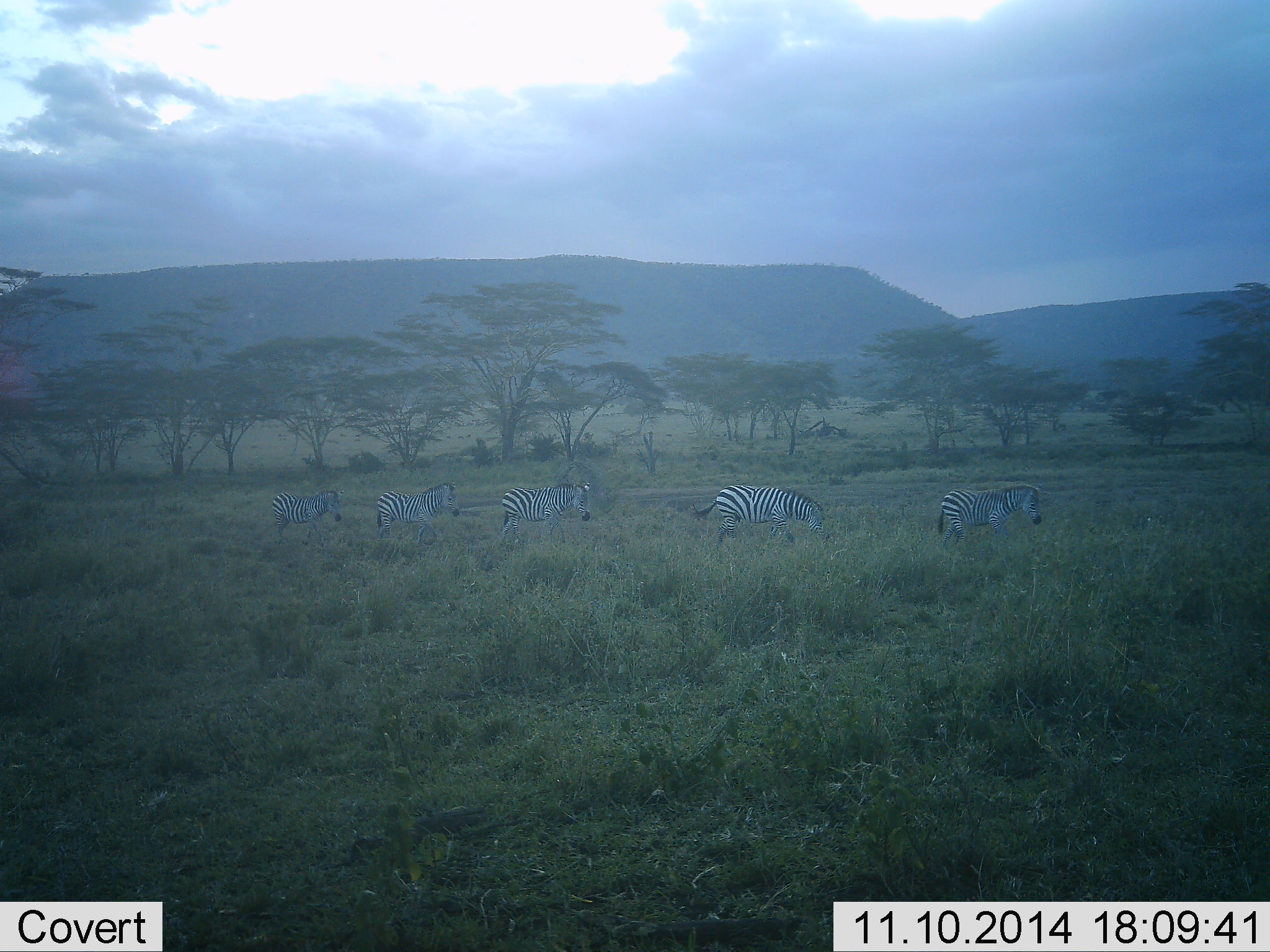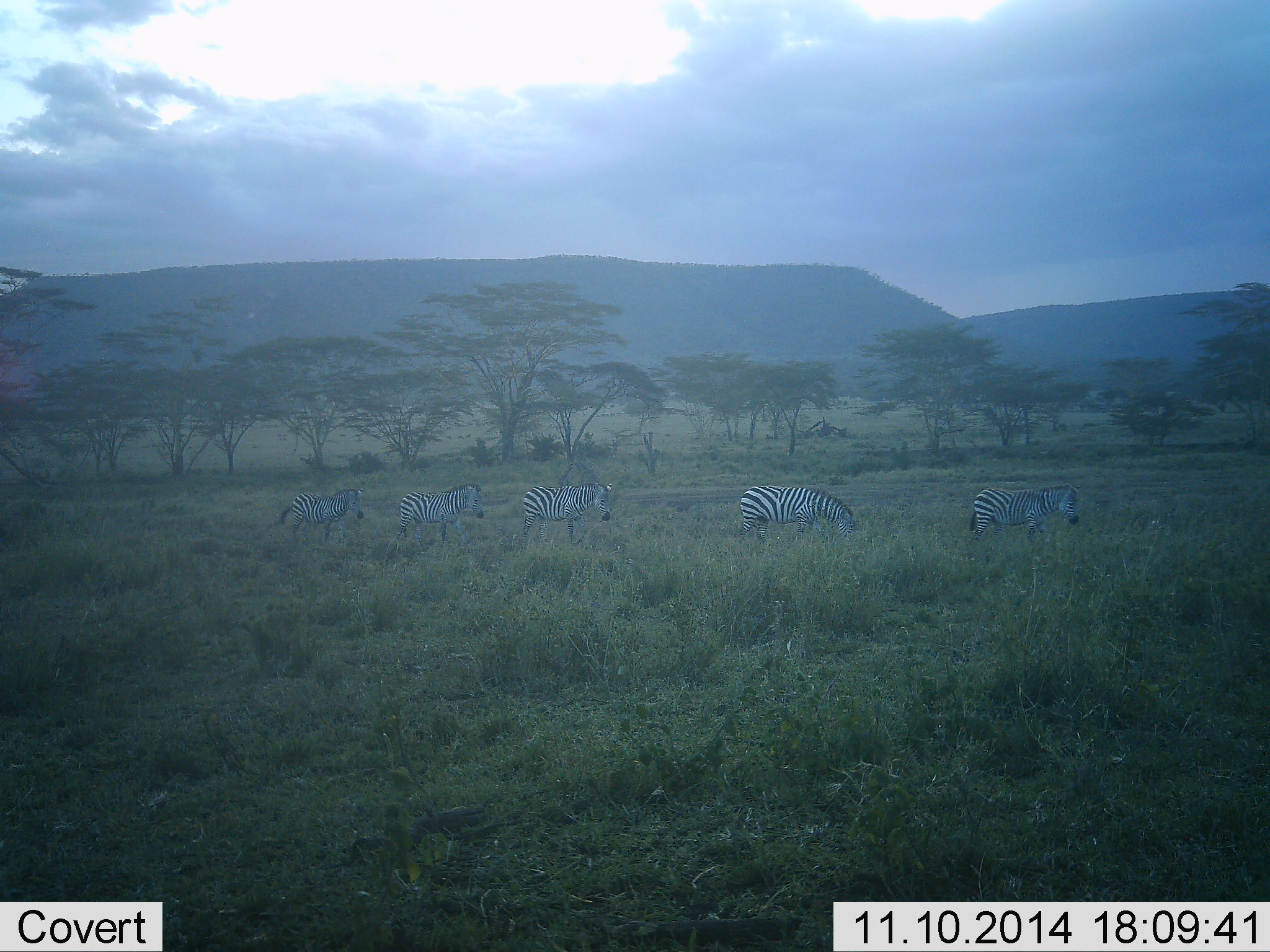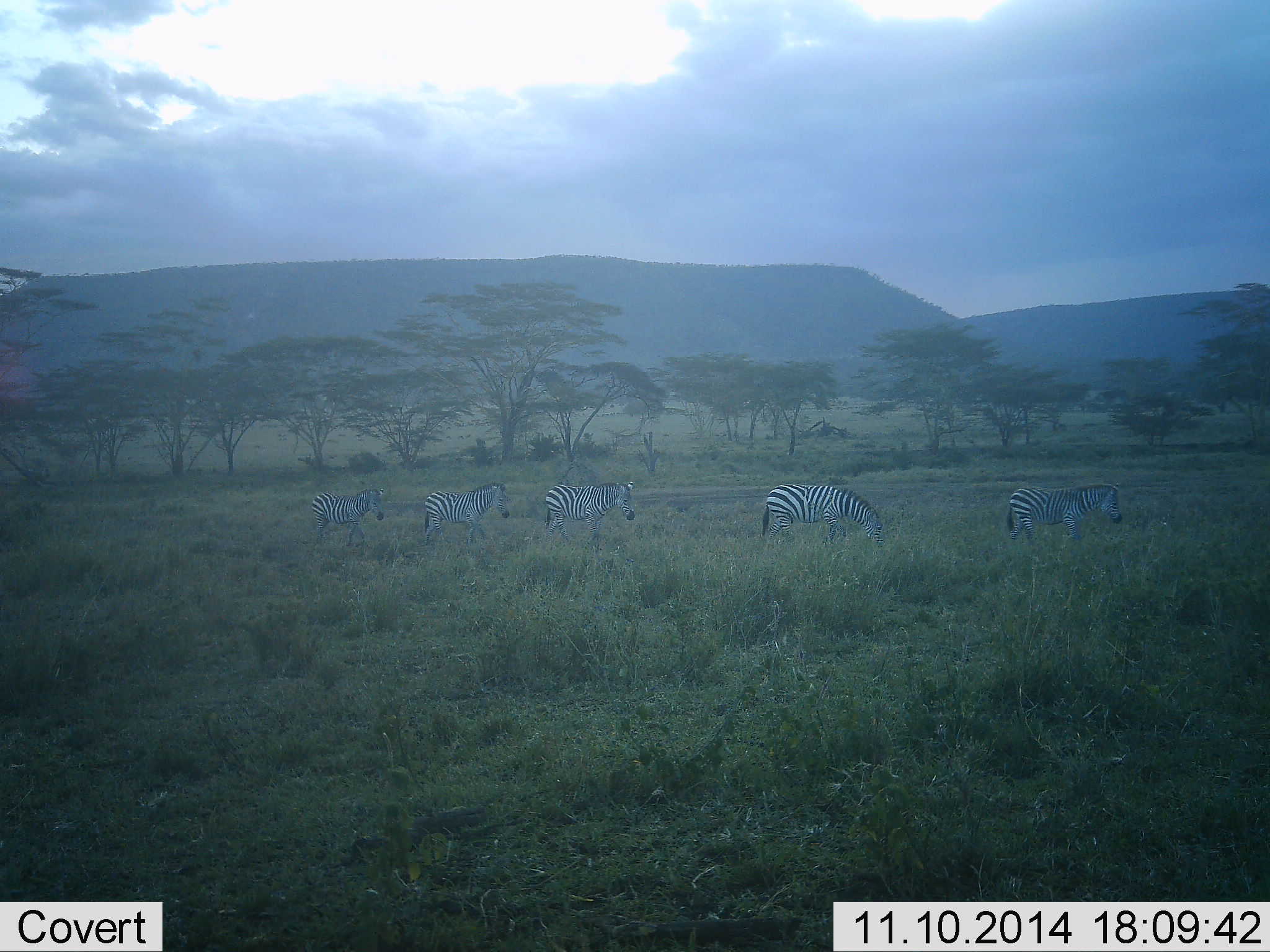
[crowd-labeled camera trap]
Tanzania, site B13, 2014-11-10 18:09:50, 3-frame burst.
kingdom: Animalia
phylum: Chordata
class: Mammalia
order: Perissodactyla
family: Equidae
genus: Equus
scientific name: Equus quagga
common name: plains zebra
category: zebra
Zebra (plains zebra) (Equus quagga), count 5. Behavior (volunteer vote fractions): standing 20%, resting 0%, moving 80%, interacting 0%. Young present (vote fraction): 0%. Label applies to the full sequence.